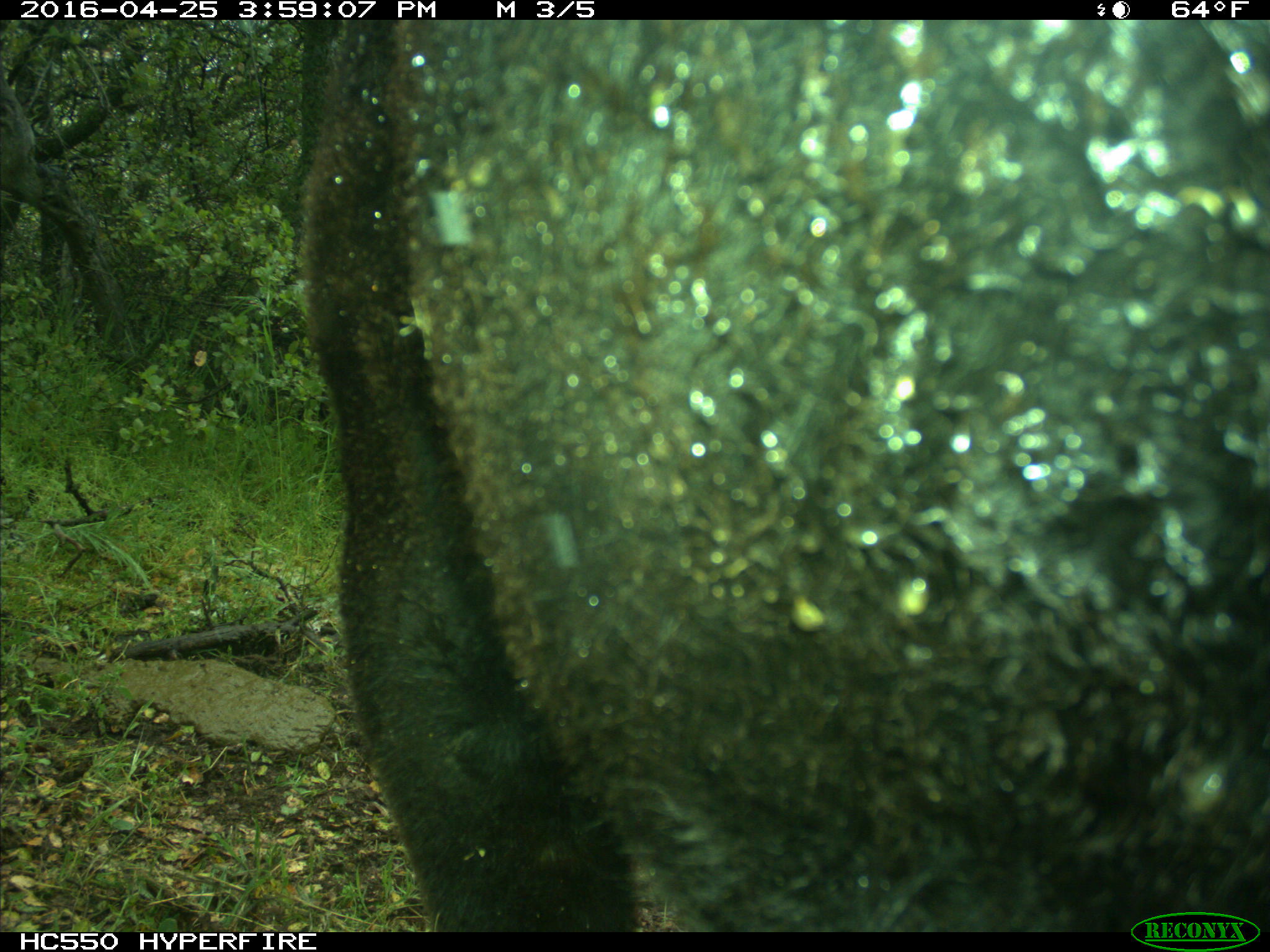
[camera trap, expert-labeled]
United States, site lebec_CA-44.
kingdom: Animalia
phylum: Chordata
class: Mammalia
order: Artiodactyla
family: Bovidae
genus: Bos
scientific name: Bos taurus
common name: domestic cow